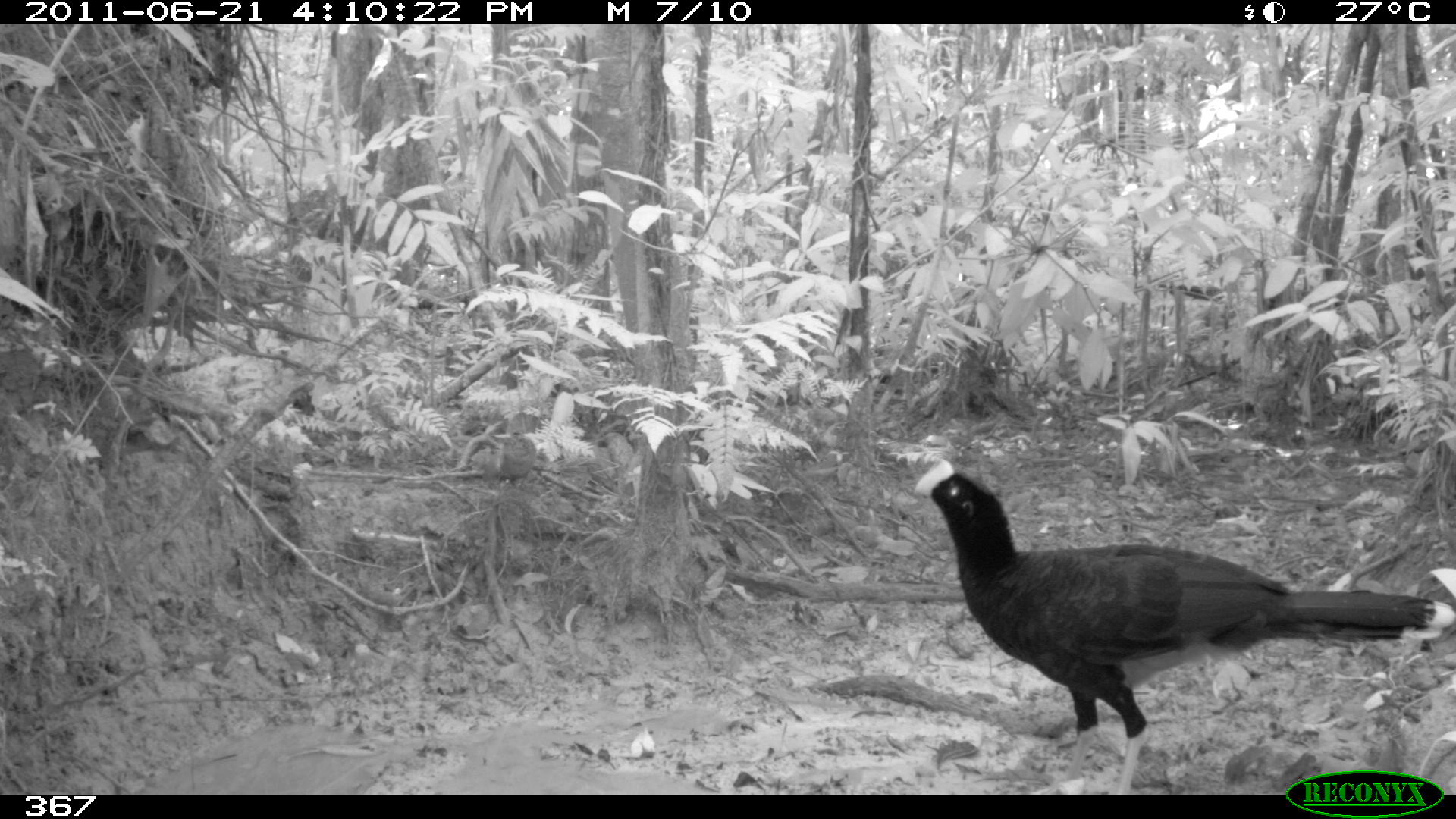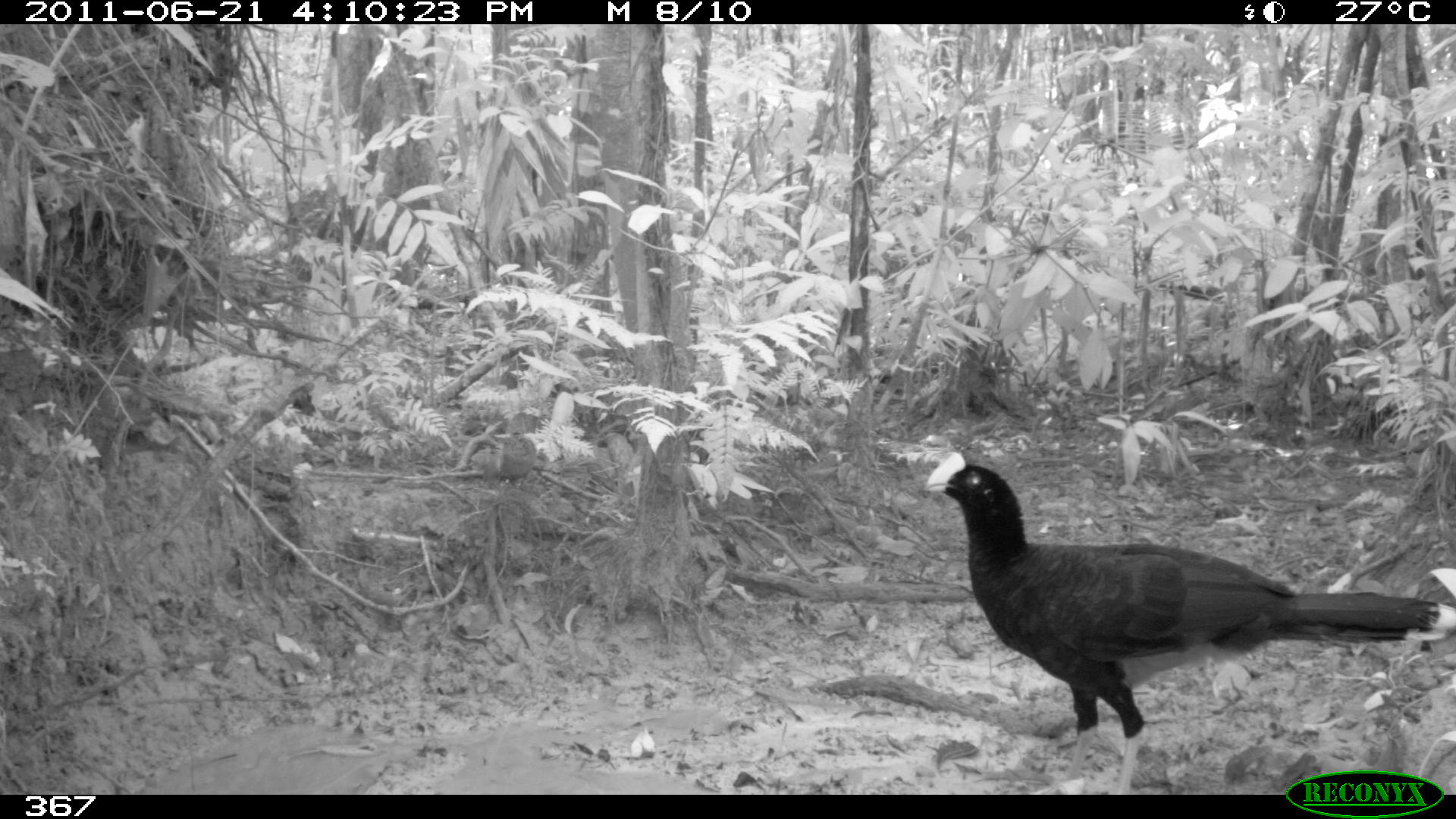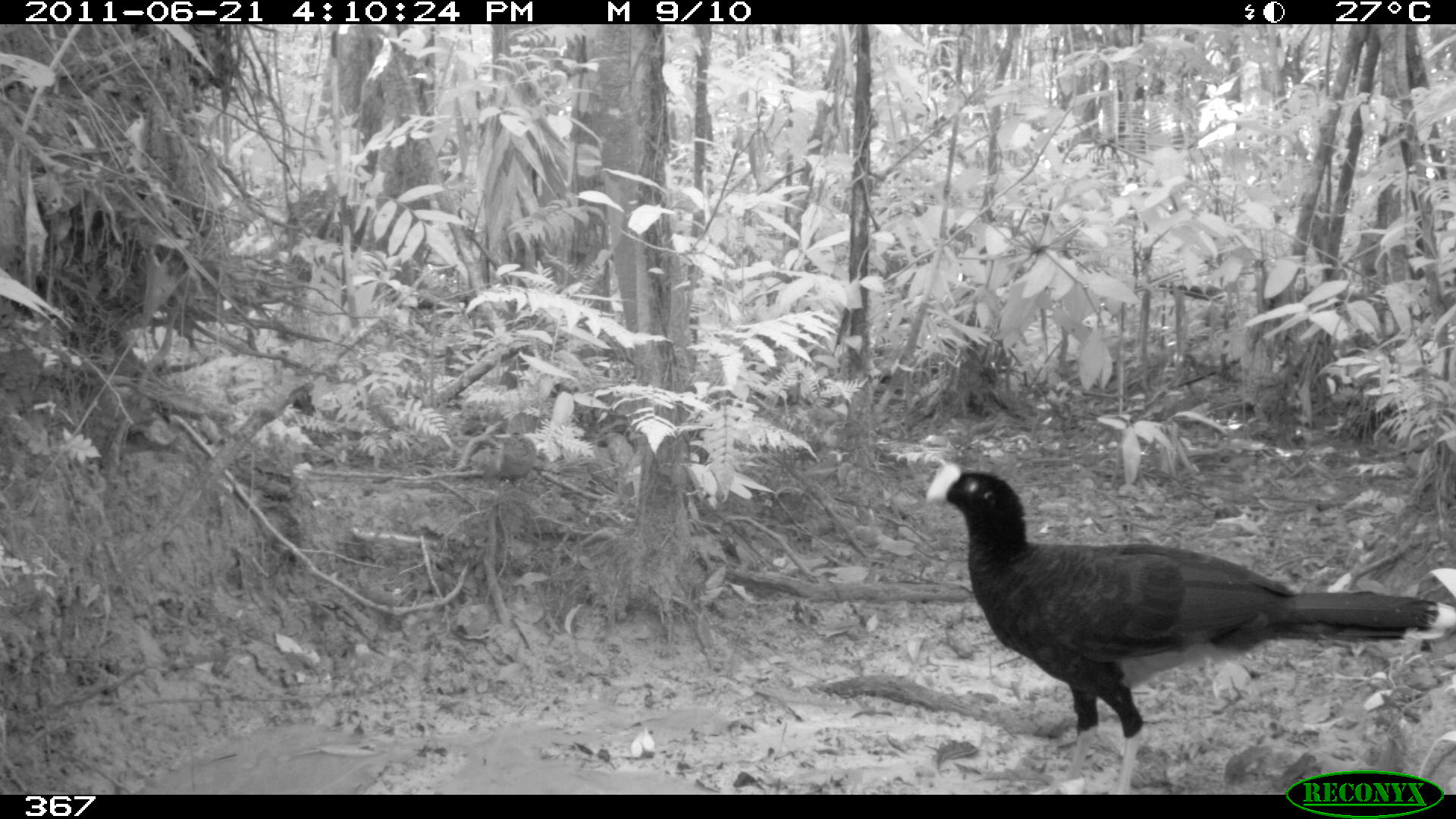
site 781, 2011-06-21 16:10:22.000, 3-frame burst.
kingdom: Animalia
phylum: Chordata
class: Aves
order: Galliformes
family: Cracidae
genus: Mitu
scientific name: Mitu tuberosum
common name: razor-billed curassow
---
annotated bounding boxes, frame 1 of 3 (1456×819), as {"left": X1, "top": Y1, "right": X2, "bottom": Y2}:
mitu tuberosum: {"left": 912, "top": 457, "right": 1454, "bottom": 793}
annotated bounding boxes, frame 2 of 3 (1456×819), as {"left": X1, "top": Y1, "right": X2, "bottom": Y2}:
mitu tuberosum: {"left": 924, "top": 450, "right": 1456, "bottom": 791}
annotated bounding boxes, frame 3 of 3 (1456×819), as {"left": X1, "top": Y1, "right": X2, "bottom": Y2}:
mitu tuberosum: {"left": 923, "top": 459, "right": 1453, "bottom": 791}